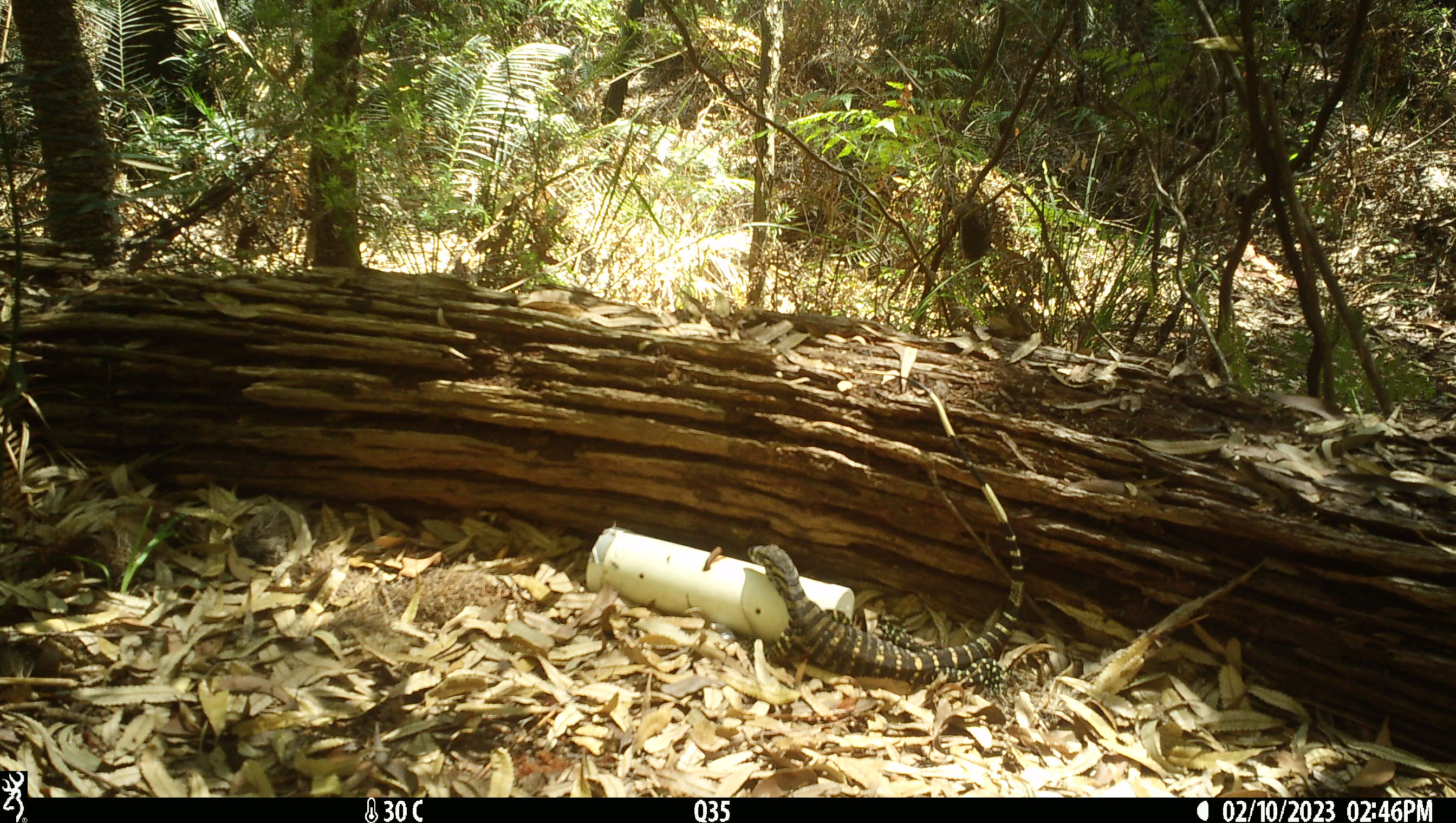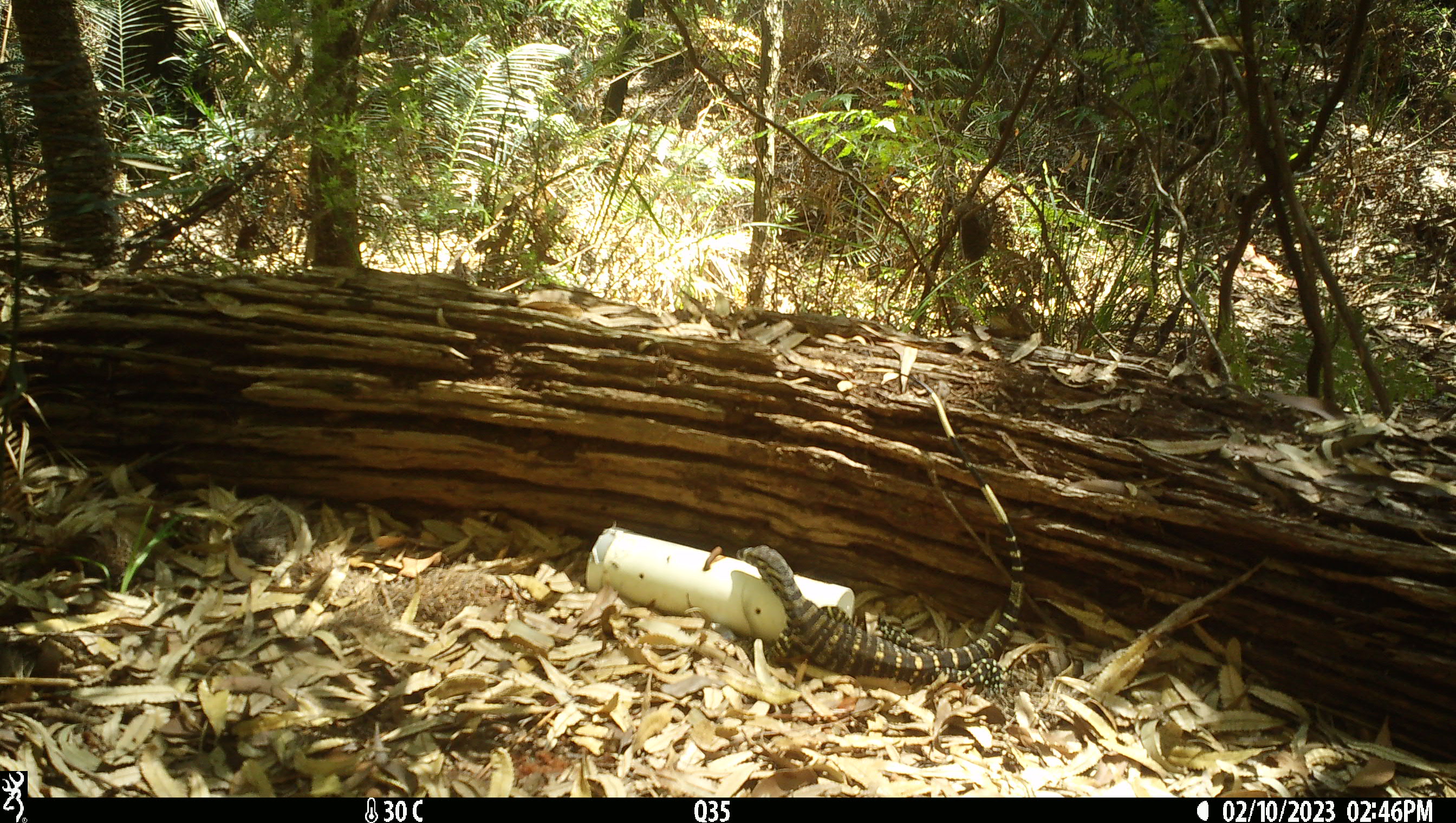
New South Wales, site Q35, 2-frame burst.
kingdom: Animalia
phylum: Chordata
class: Reptilia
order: Squamata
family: Varanidae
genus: Varanus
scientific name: Varanus varius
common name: lace monitor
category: goanna